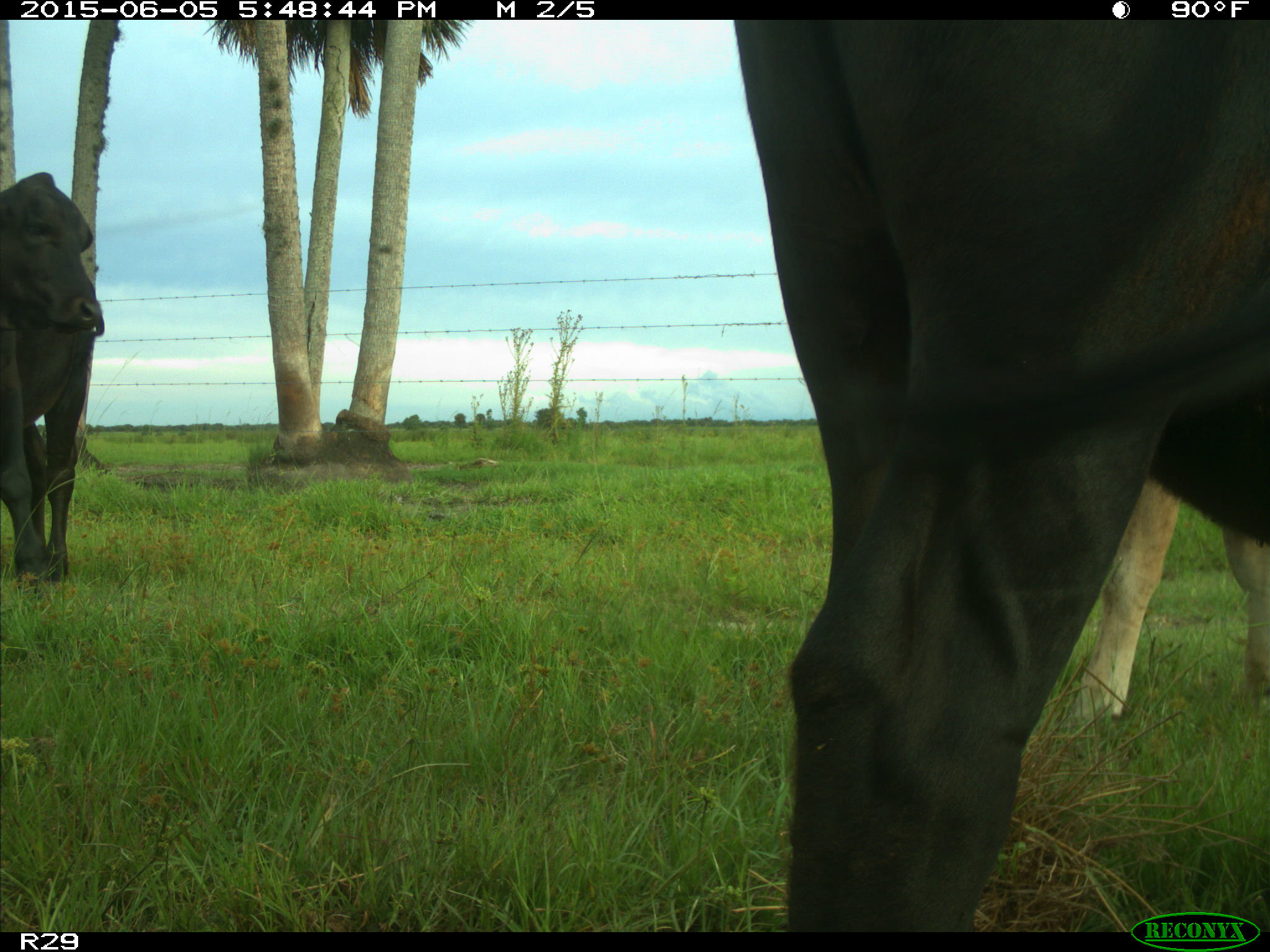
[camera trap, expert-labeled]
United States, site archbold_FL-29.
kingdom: Animalia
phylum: Chordata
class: Mammalia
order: Artiodactyla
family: Bovidae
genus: Bos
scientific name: Bos taurus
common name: domestic cow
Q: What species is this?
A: Bos taurus (domestic cow).